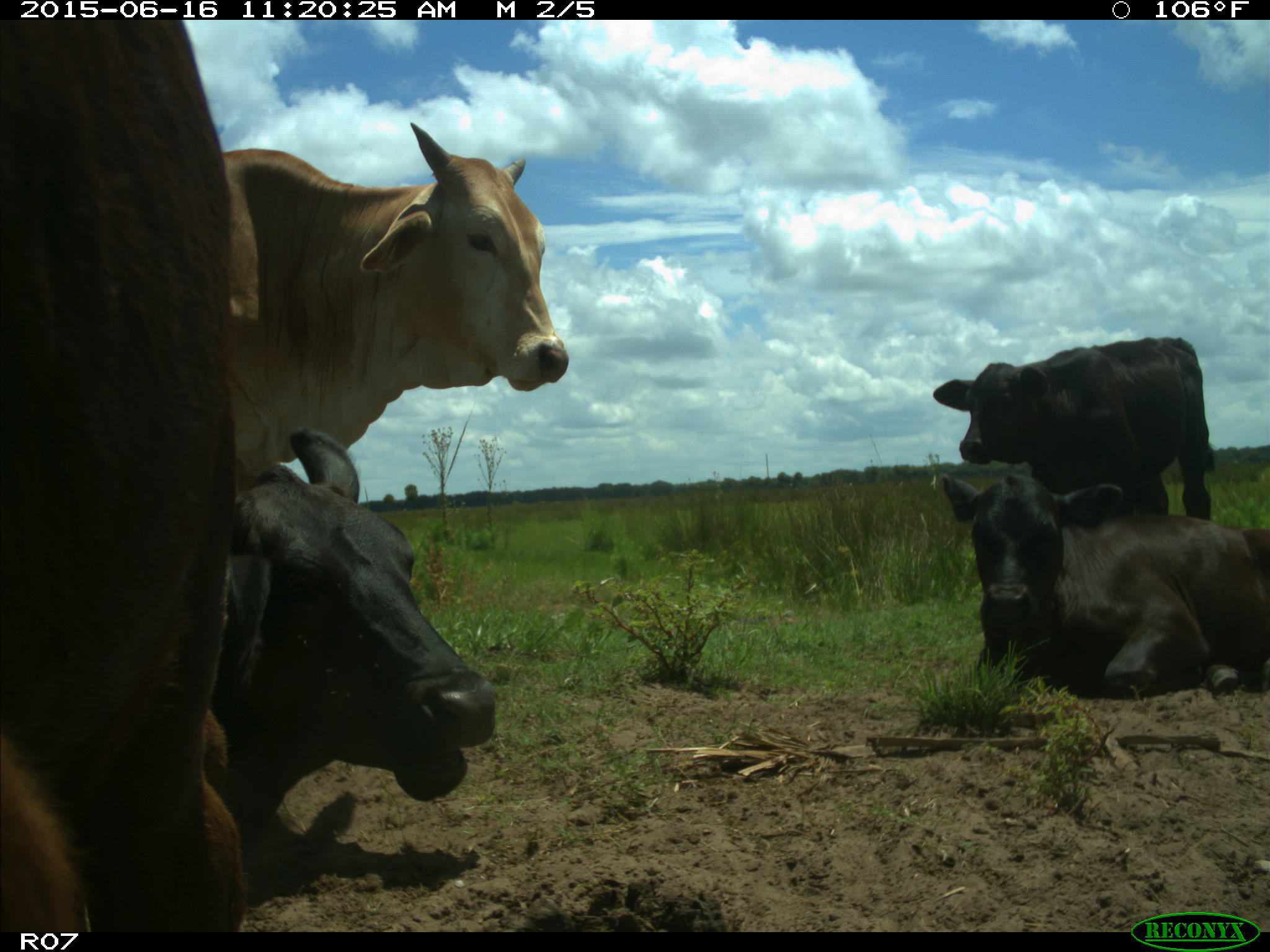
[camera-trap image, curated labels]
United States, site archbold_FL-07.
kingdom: Animalia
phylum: Chordata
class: Mammalia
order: Artiodactyla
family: Bovidae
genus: Bos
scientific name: Bos taurus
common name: domestic cow